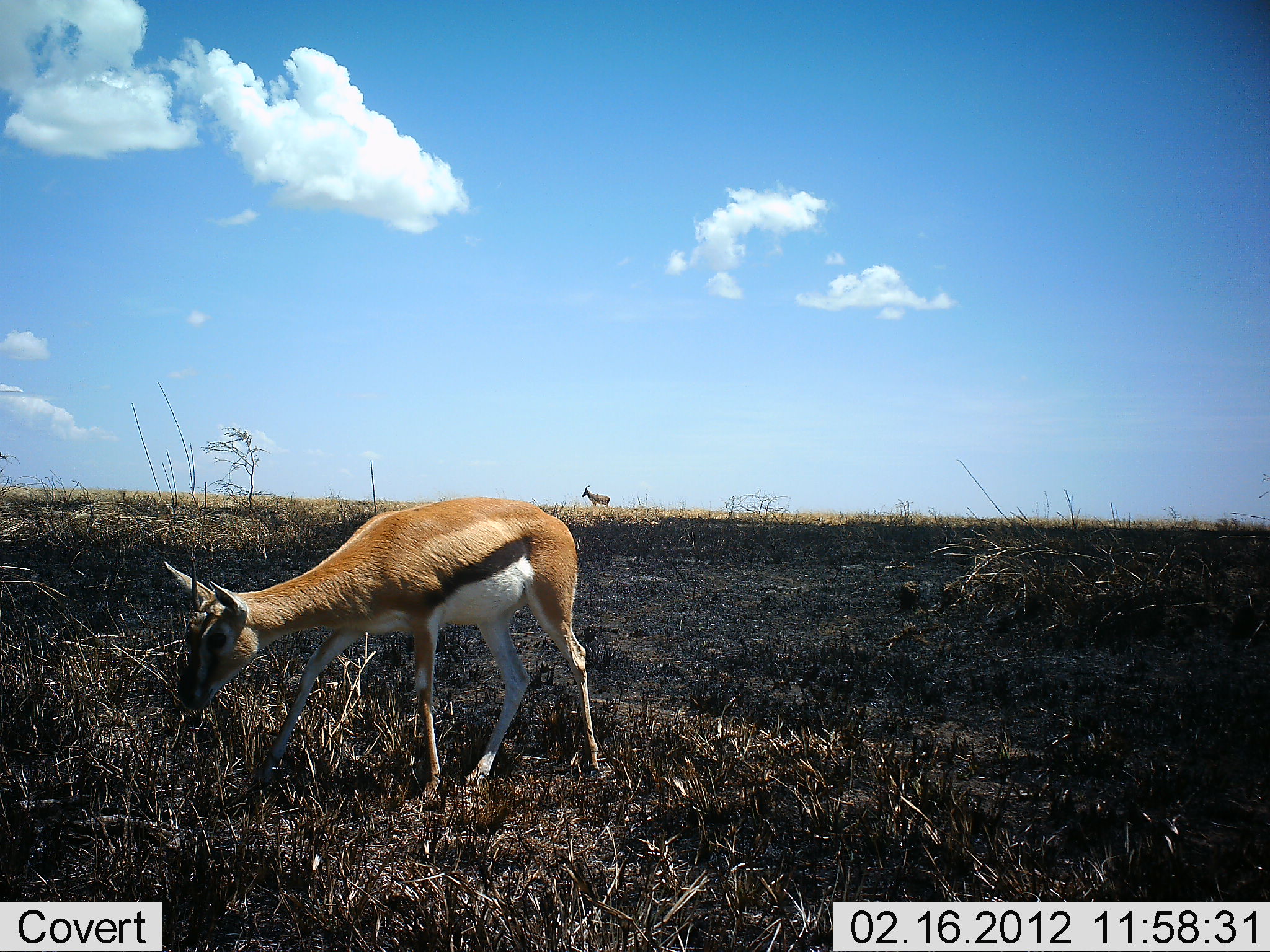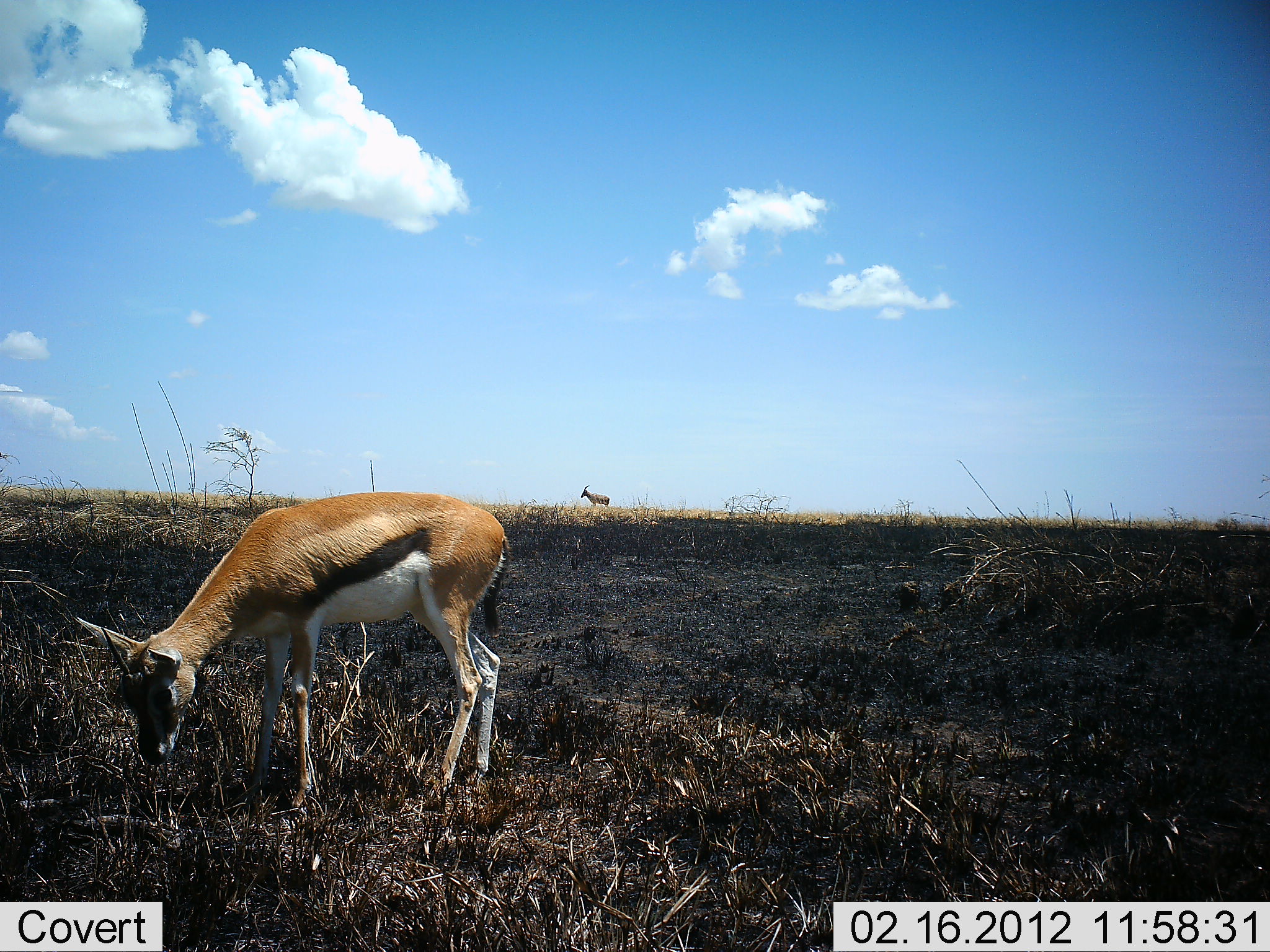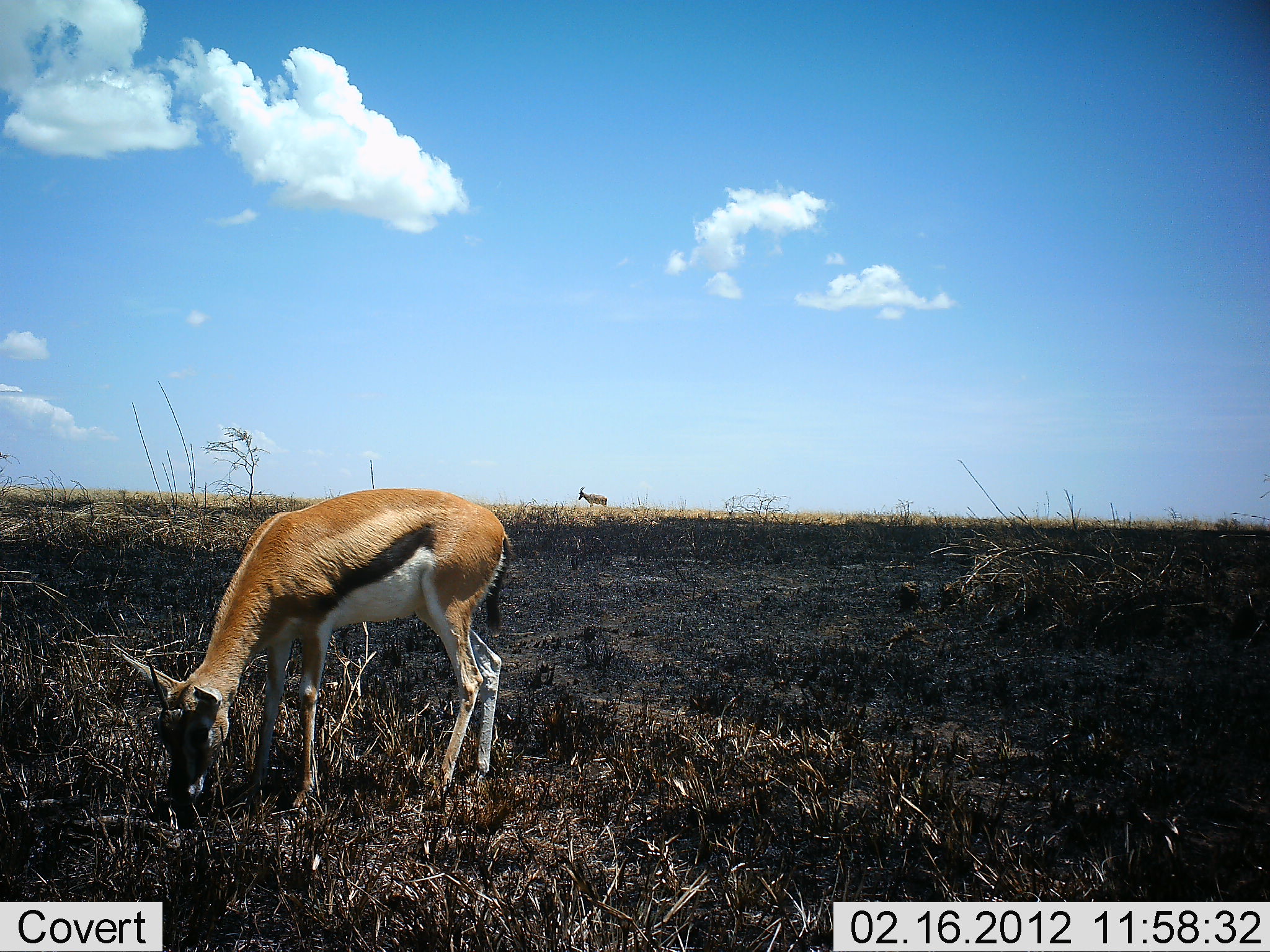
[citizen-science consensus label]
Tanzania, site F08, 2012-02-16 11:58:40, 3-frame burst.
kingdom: Animalia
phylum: Chordata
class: Mammalia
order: Artiodactyla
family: Bovidae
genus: Eudorcas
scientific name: Eudorcas thomsonii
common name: thomson's gazelle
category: gazellethomsons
Gazellethomsons (thomson's gazelle) (Eudorcas thomsonii), count 2. Behavior (volunteer vote fractions): standing 53%, resting 0%, moving 16%, interacting 0%. Young present (vote fraction): 5%. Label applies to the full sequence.